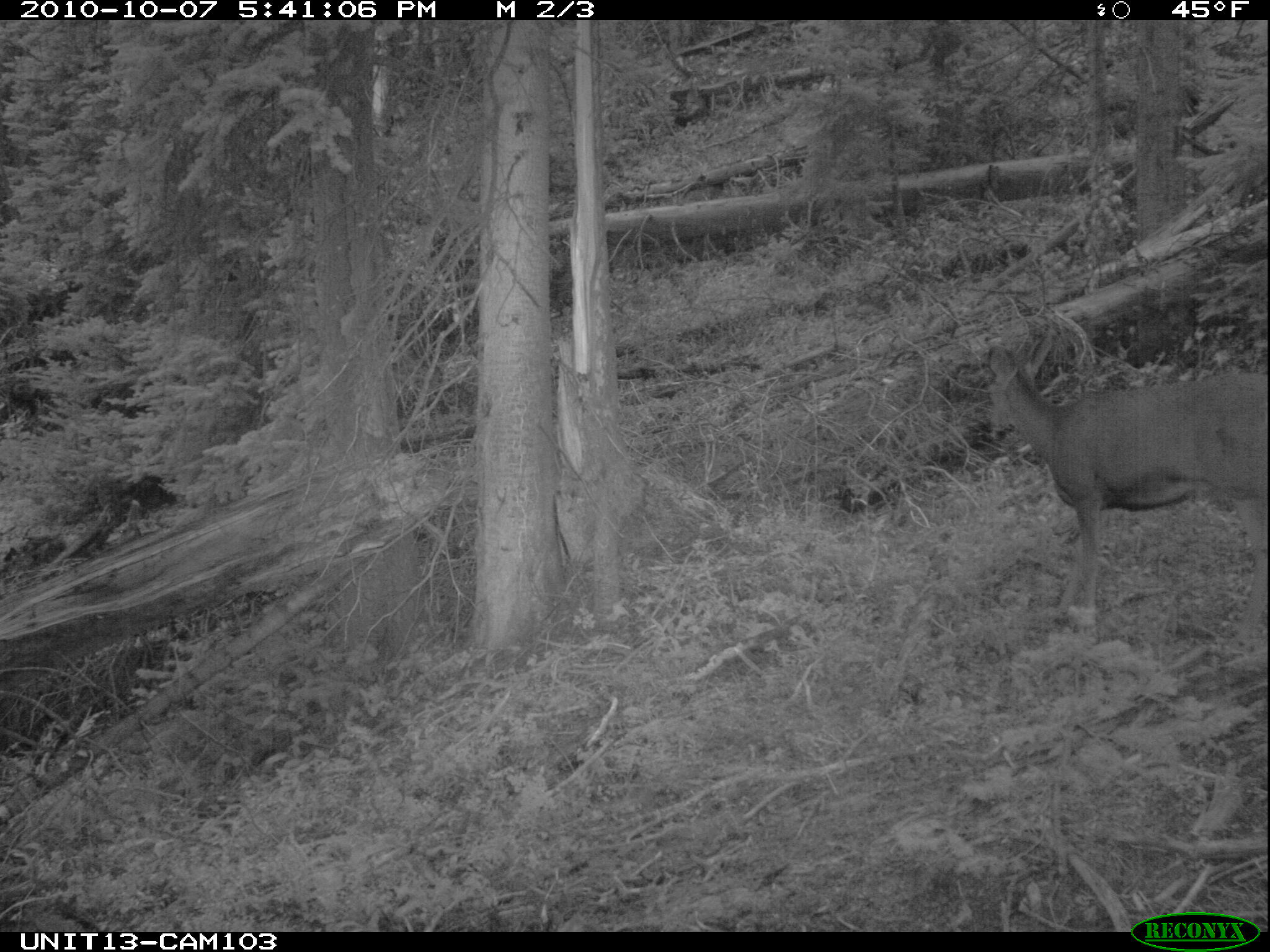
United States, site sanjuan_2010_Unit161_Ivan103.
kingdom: Animalia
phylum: Chordata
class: Mammalia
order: Artiodactyla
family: Cervidae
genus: Odocoileus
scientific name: Odocoileus hemionus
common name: mule deer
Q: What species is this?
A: Odocoileus hemionus (mule deer).